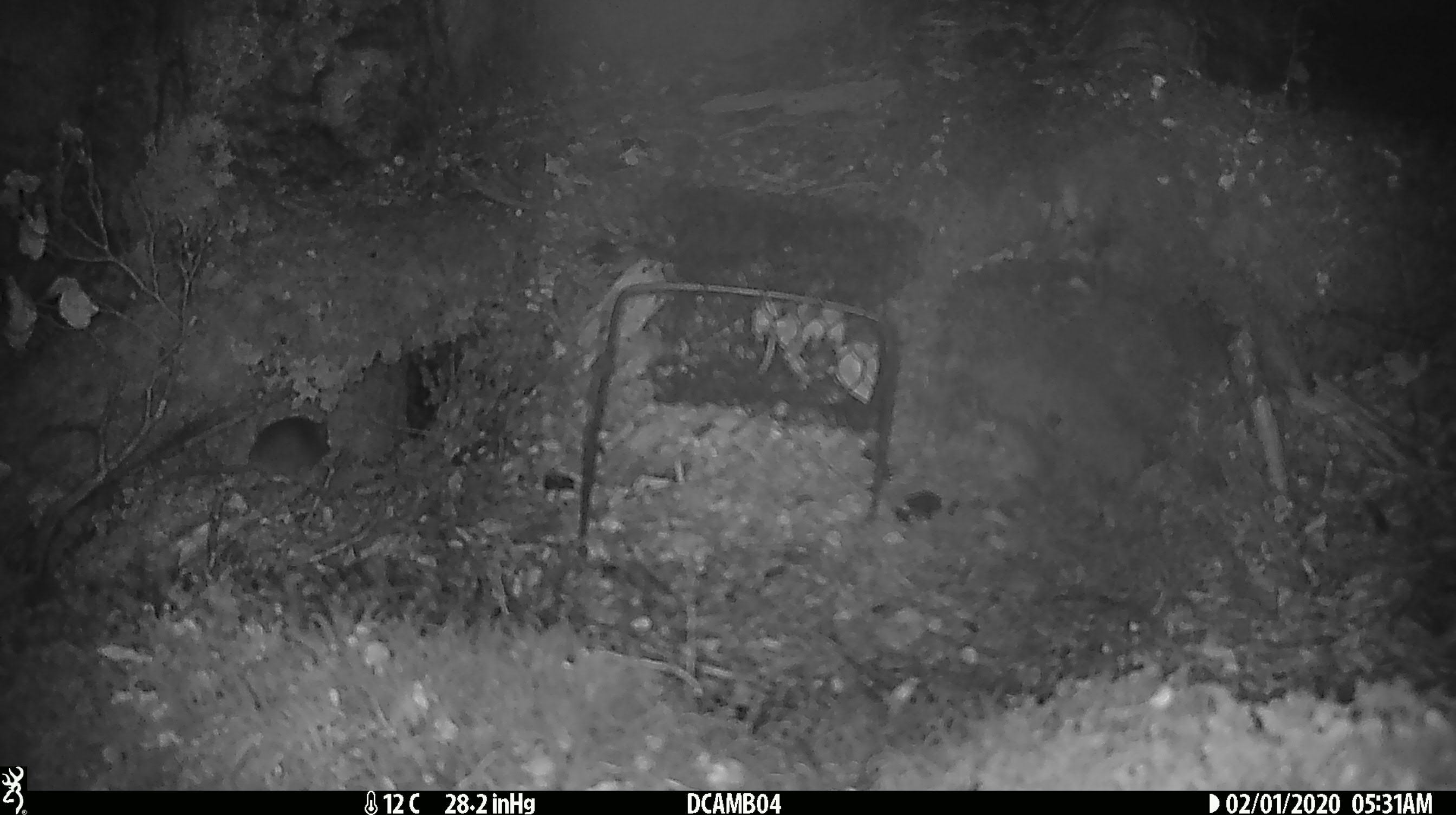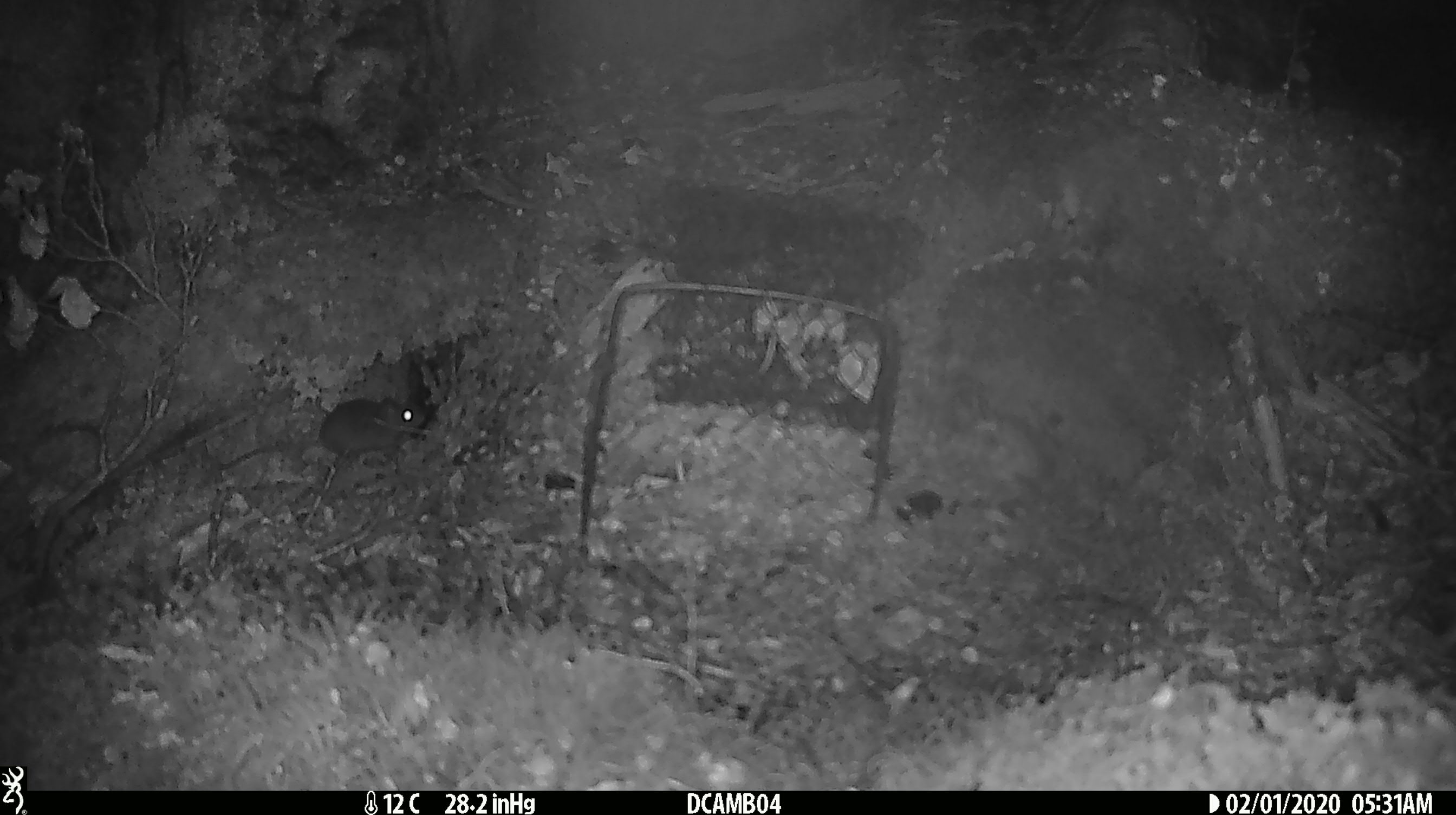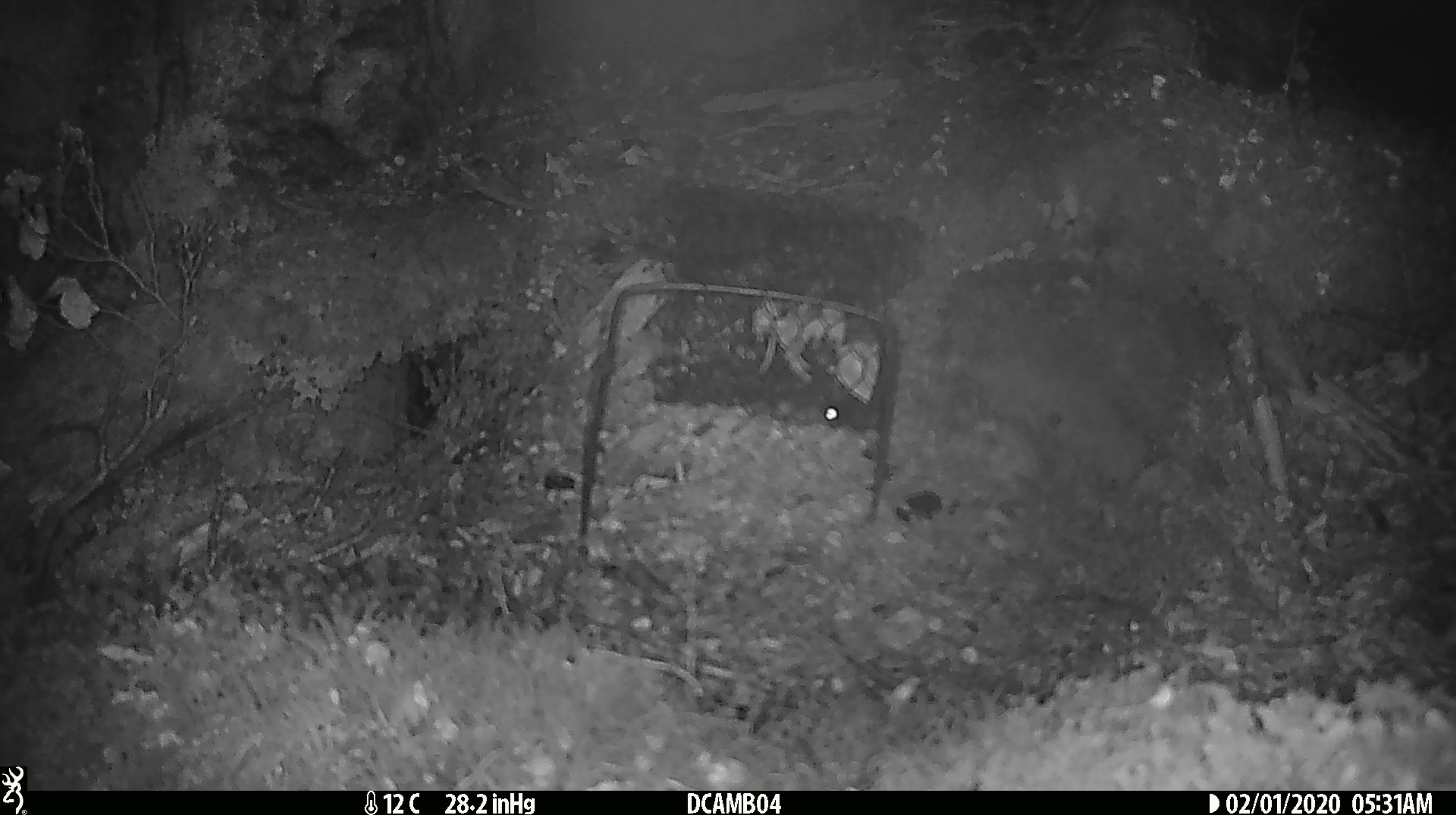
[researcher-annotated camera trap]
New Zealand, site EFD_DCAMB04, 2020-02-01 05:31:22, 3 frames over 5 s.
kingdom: Animalia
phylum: Chordata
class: Mammalia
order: Rodentia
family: Muridae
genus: Mus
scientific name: Mus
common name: mouse